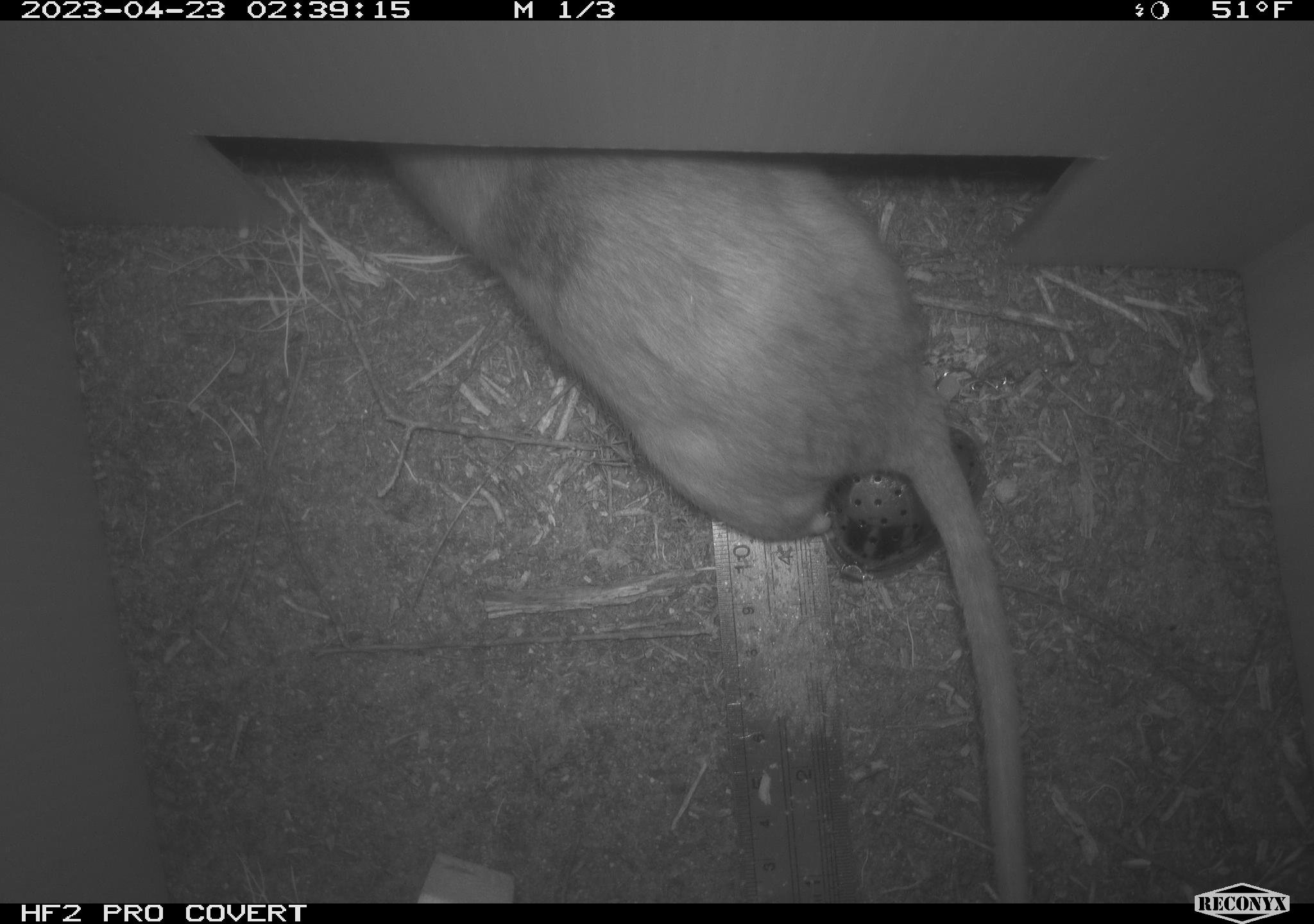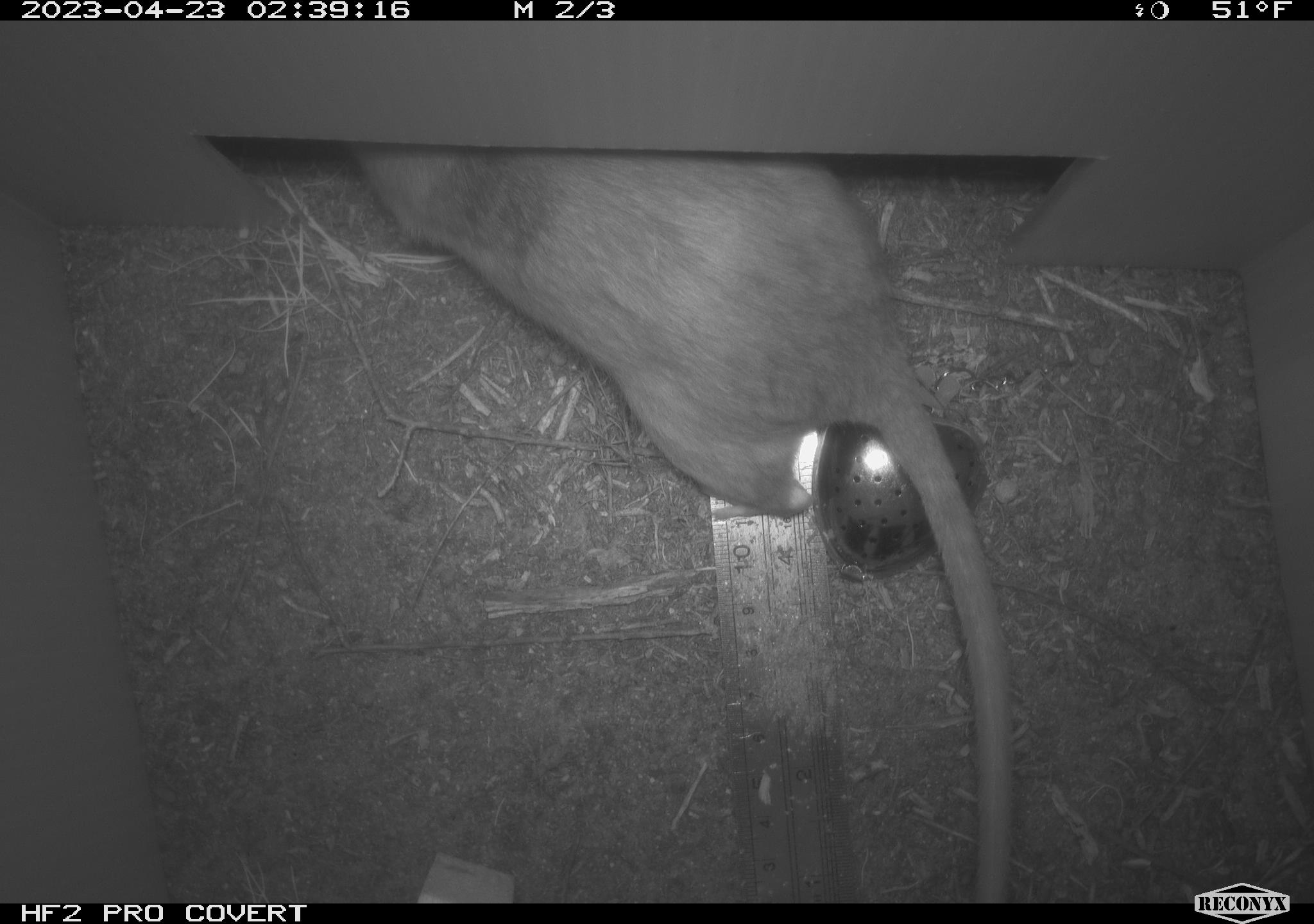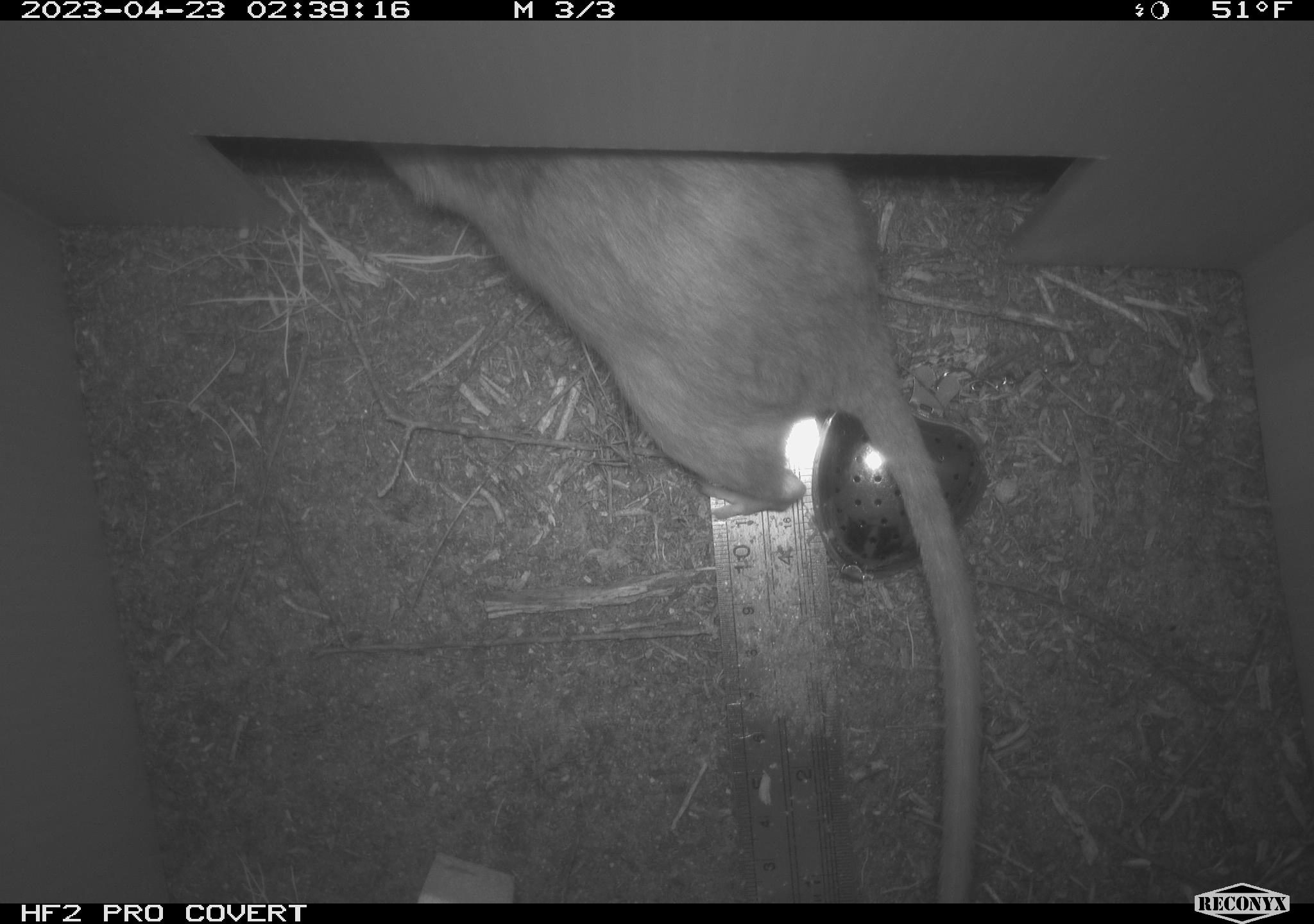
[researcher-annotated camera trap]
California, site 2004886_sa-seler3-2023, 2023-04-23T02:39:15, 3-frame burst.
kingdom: Animalia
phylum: Chordata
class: Mammalia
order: Rodentia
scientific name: Rodentia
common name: woodrat or rat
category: woodrat or rat species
Woodrat or rat species (woodrat or rat) (Rodentia).